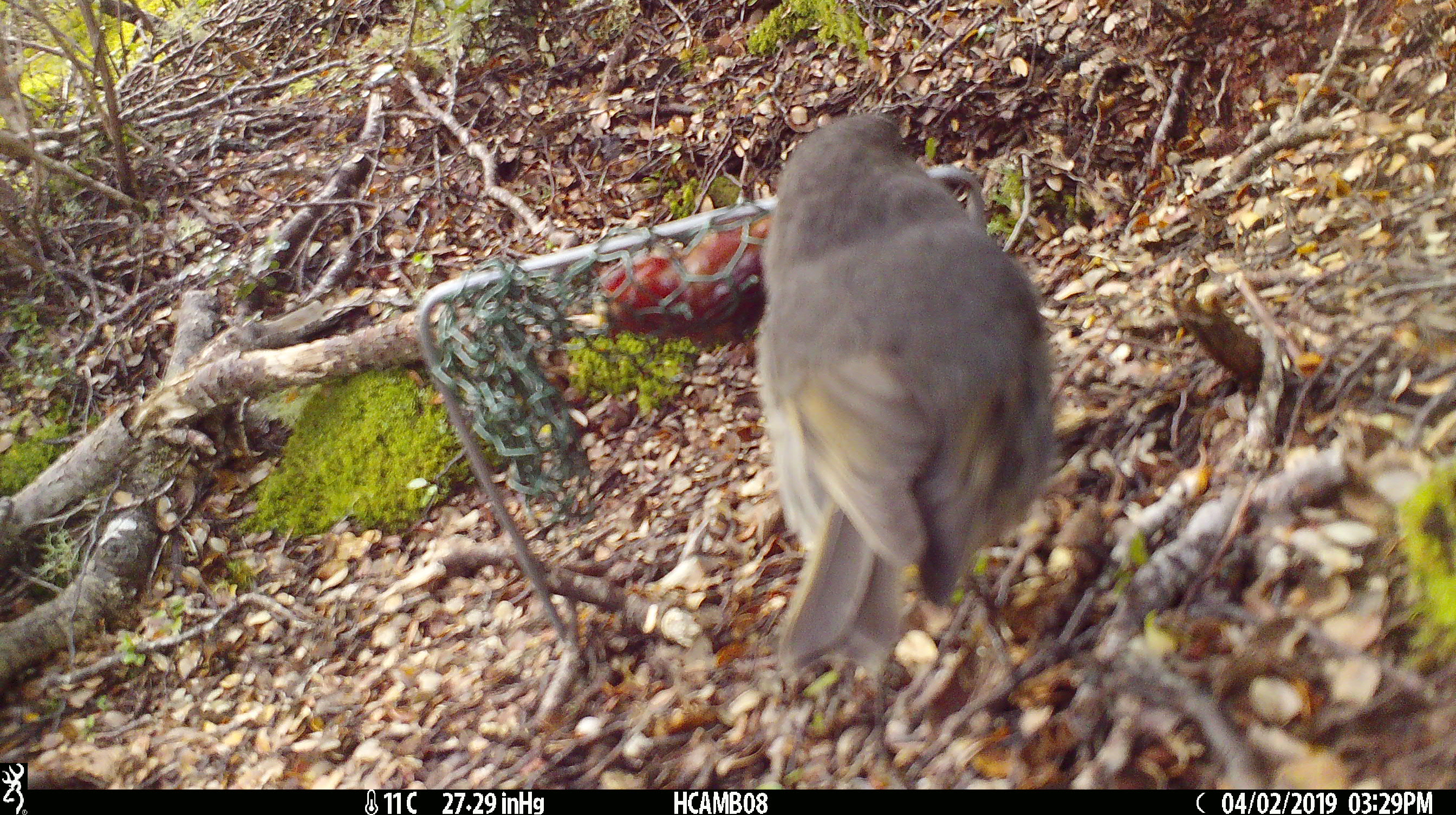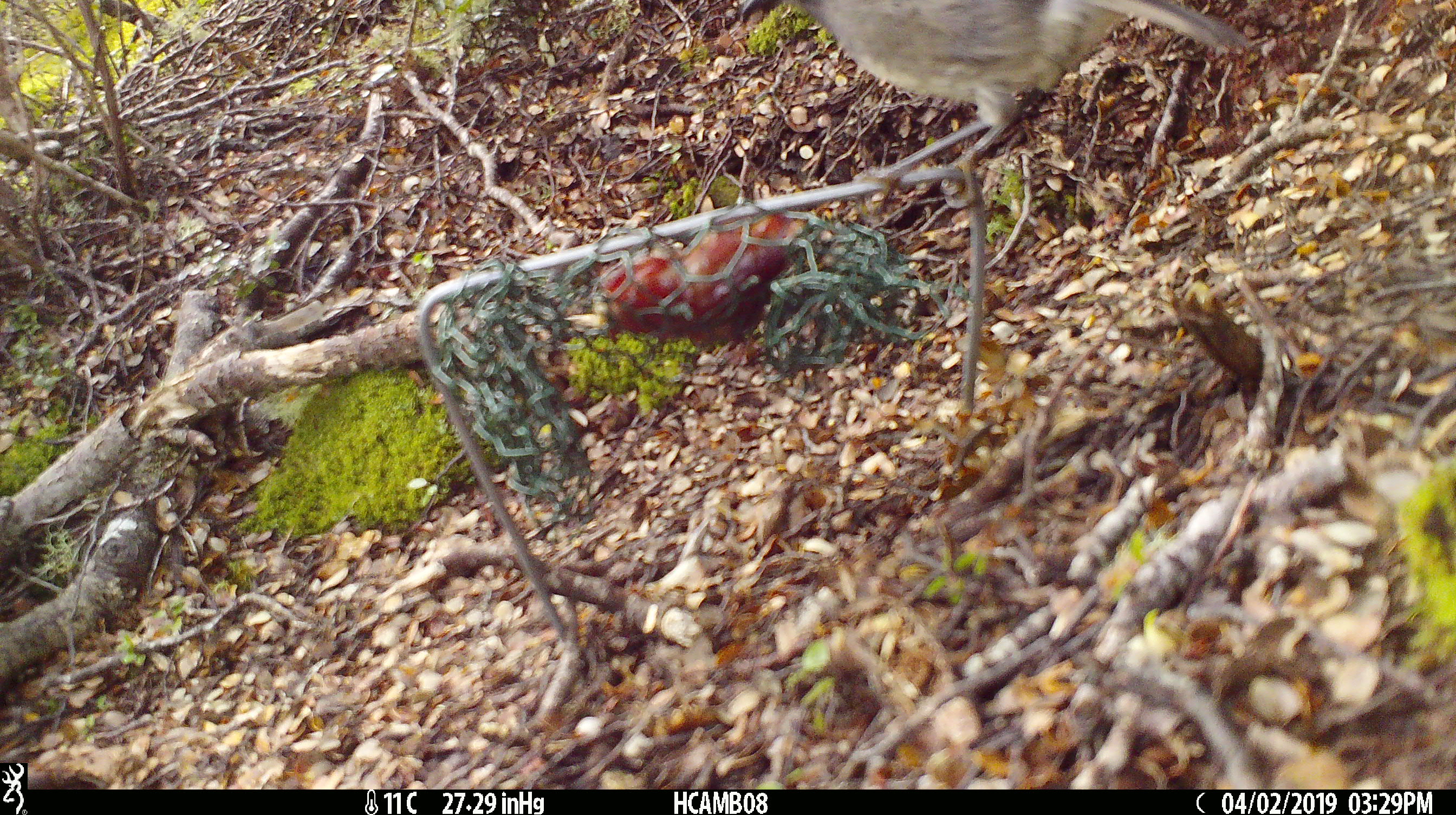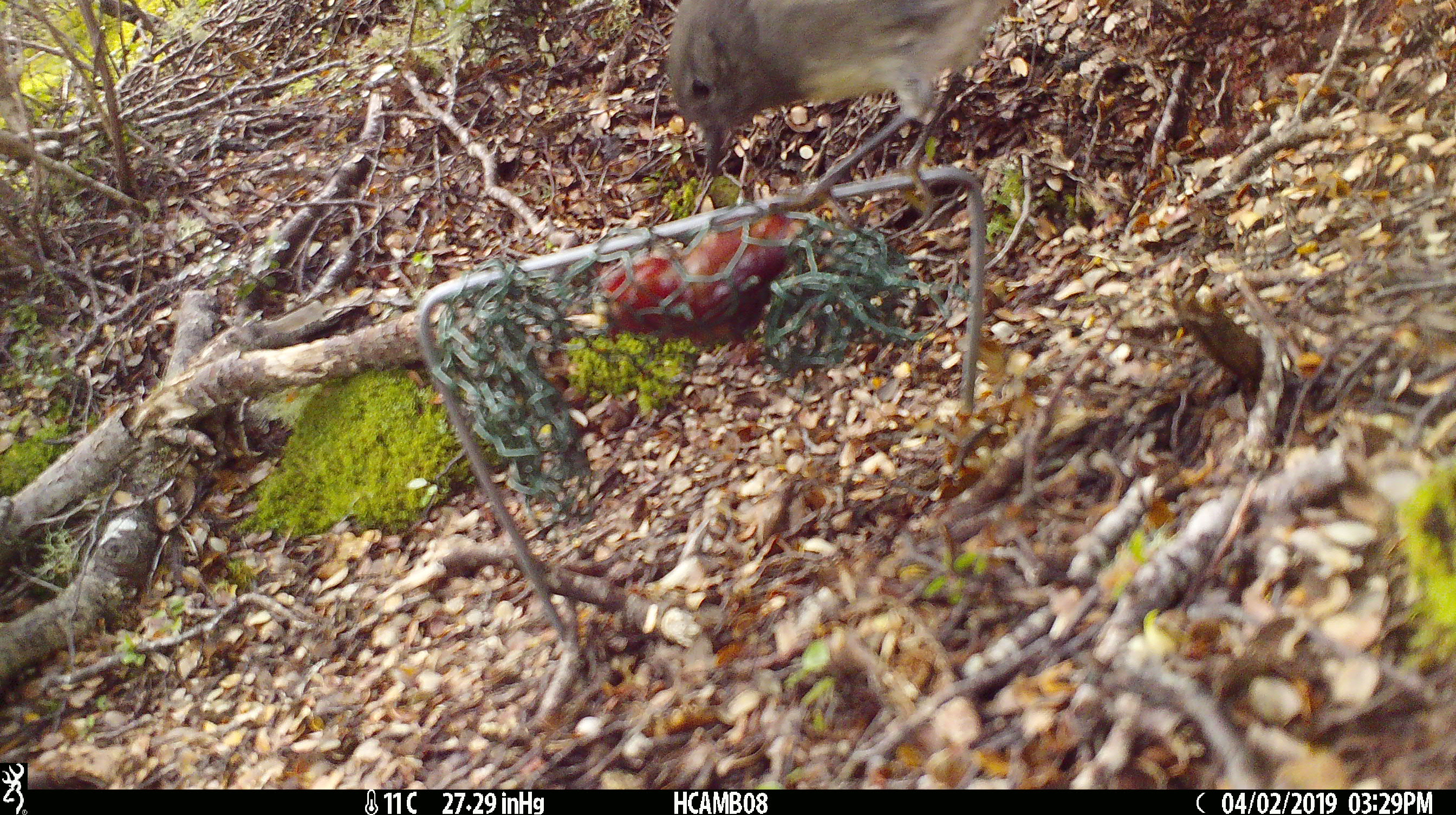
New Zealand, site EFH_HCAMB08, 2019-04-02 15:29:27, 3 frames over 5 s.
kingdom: Animalia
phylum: Chordata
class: Aves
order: Passeriformes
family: Petroicidae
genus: Petroica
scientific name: Petroica australis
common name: new zealand robin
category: robin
Robin (new zealand robin) (Petroica australis).